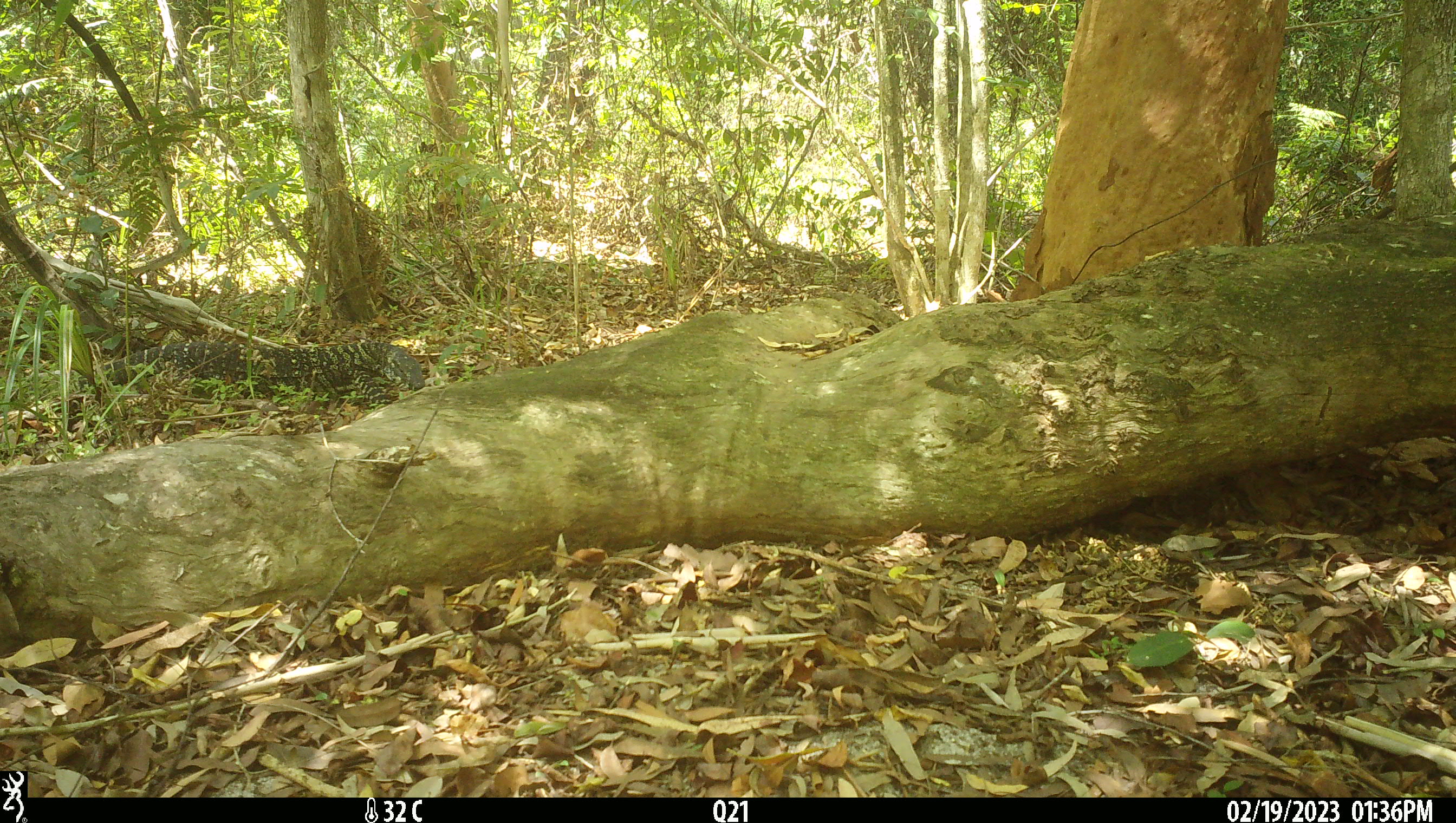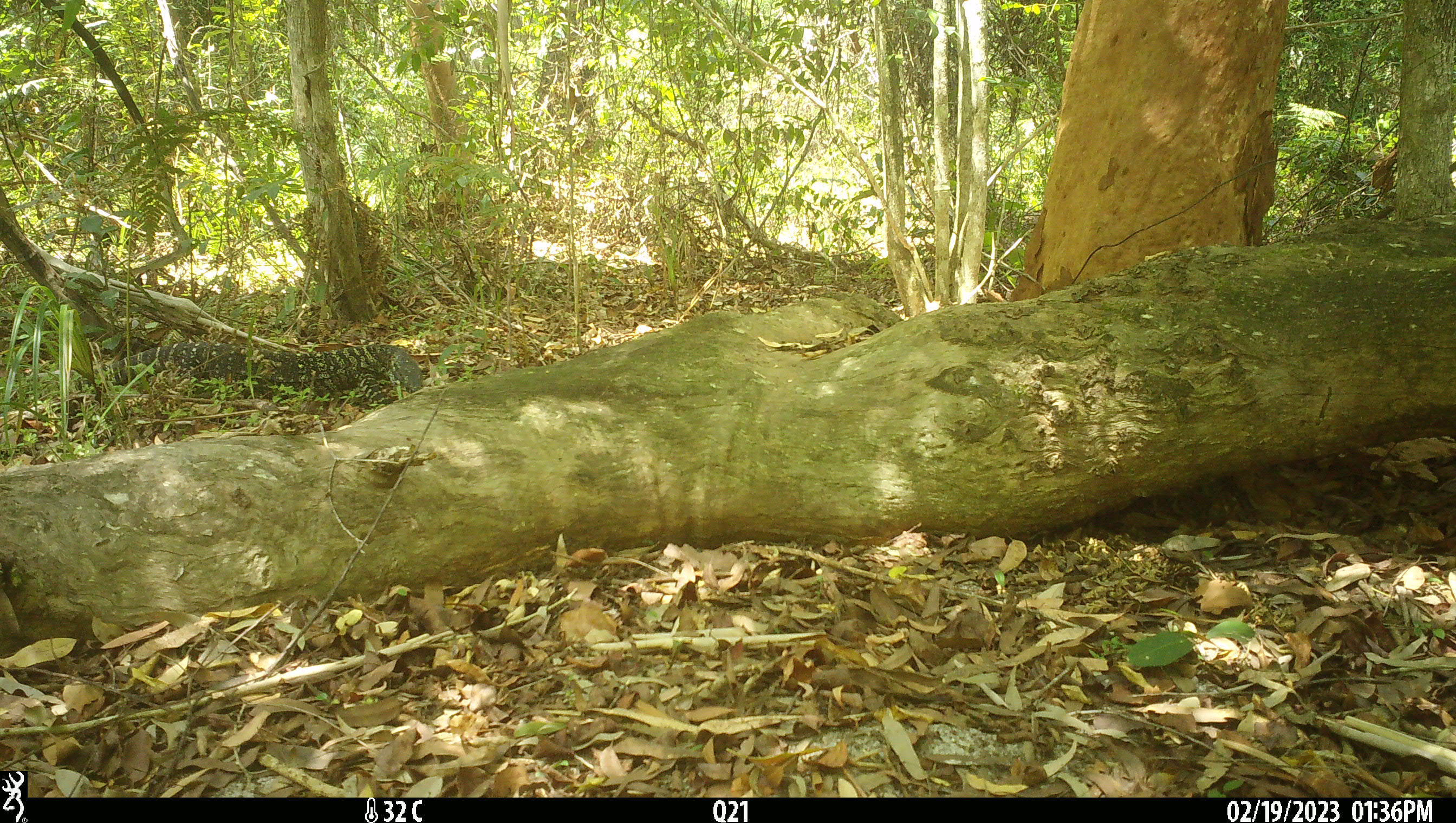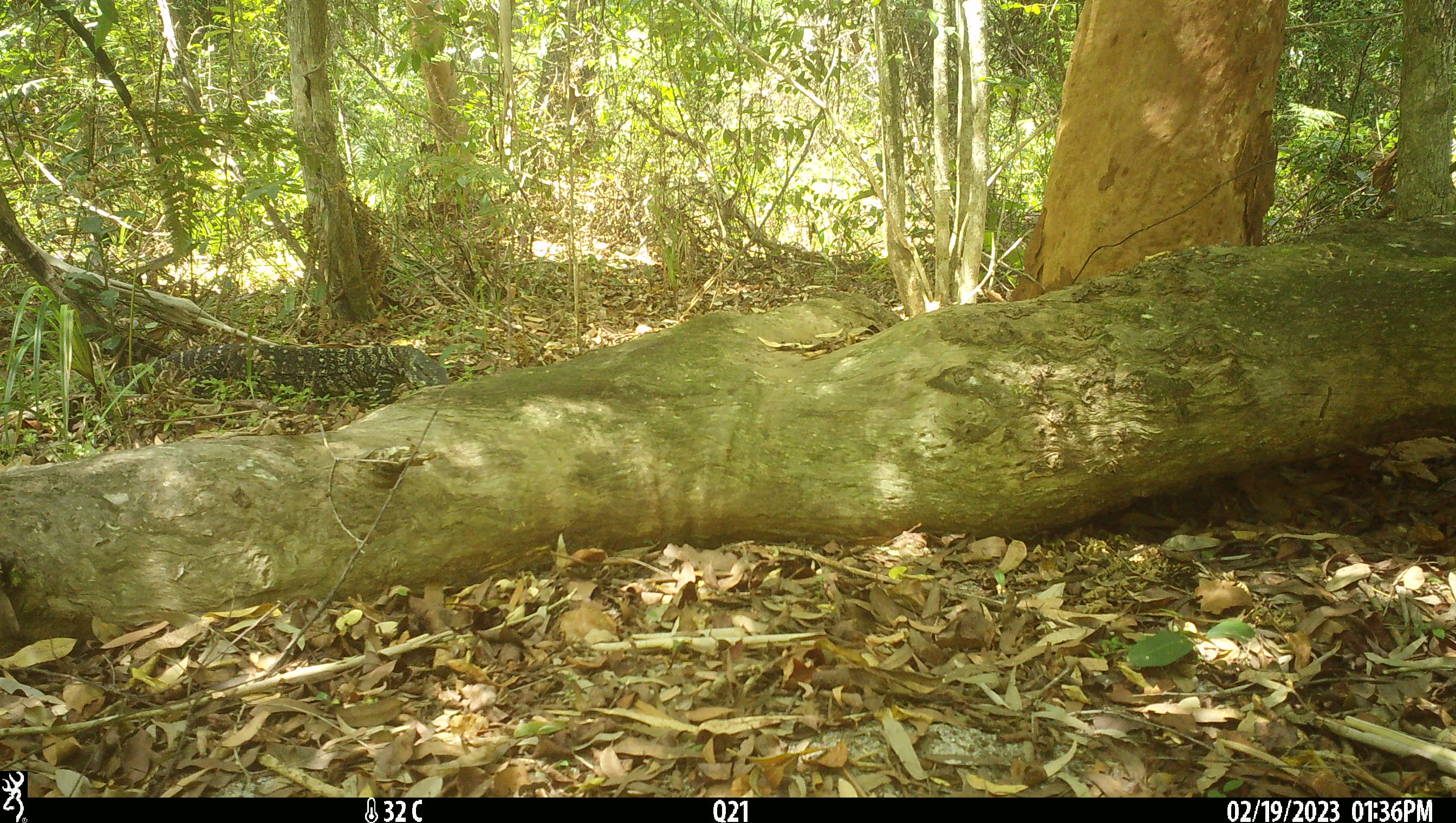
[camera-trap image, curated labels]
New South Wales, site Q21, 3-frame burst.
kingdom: Animalia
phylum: Chordata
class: Reptilia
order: Squamata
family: Varanidae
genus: Varanus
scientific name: Varanus varius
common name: lace monitor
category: goanna